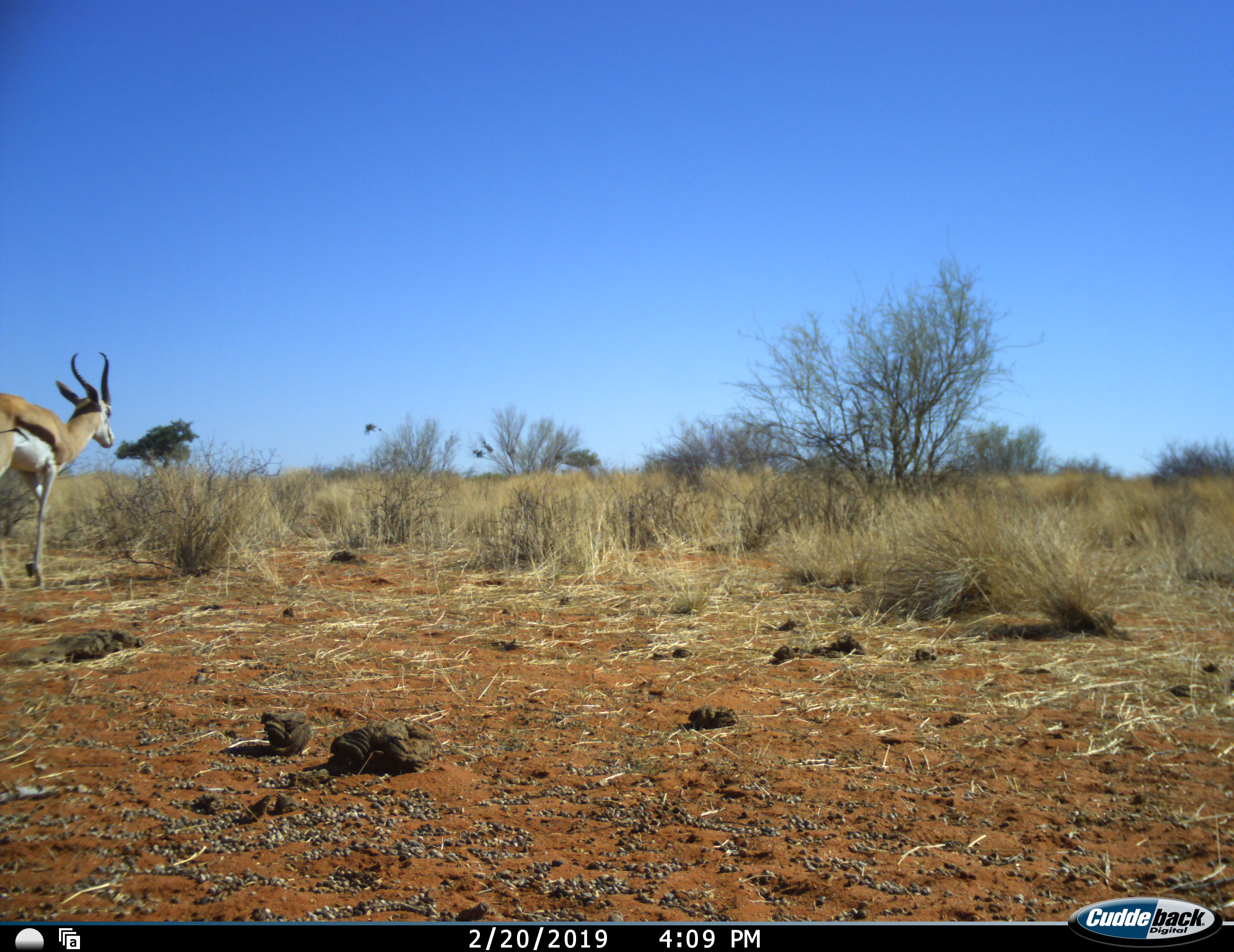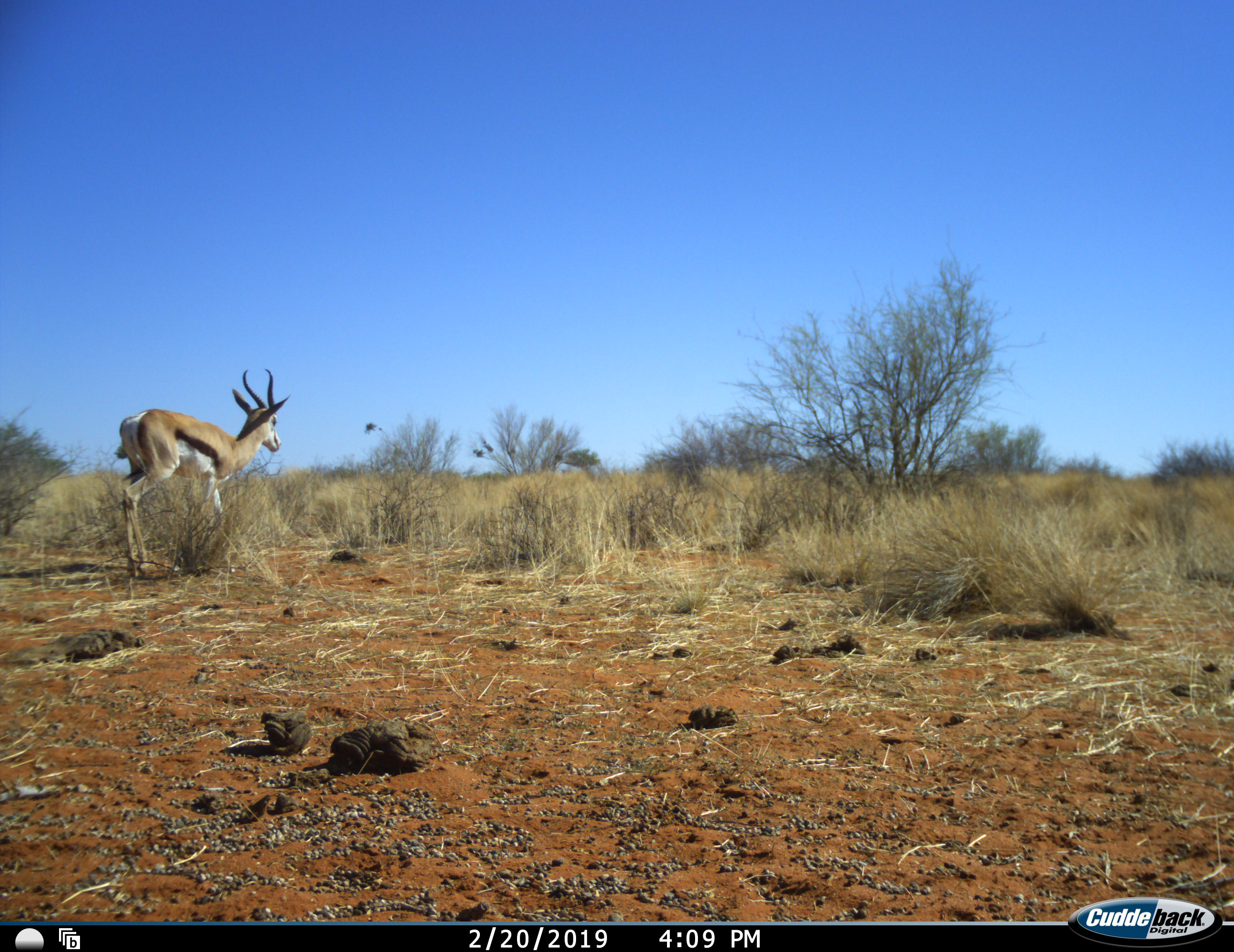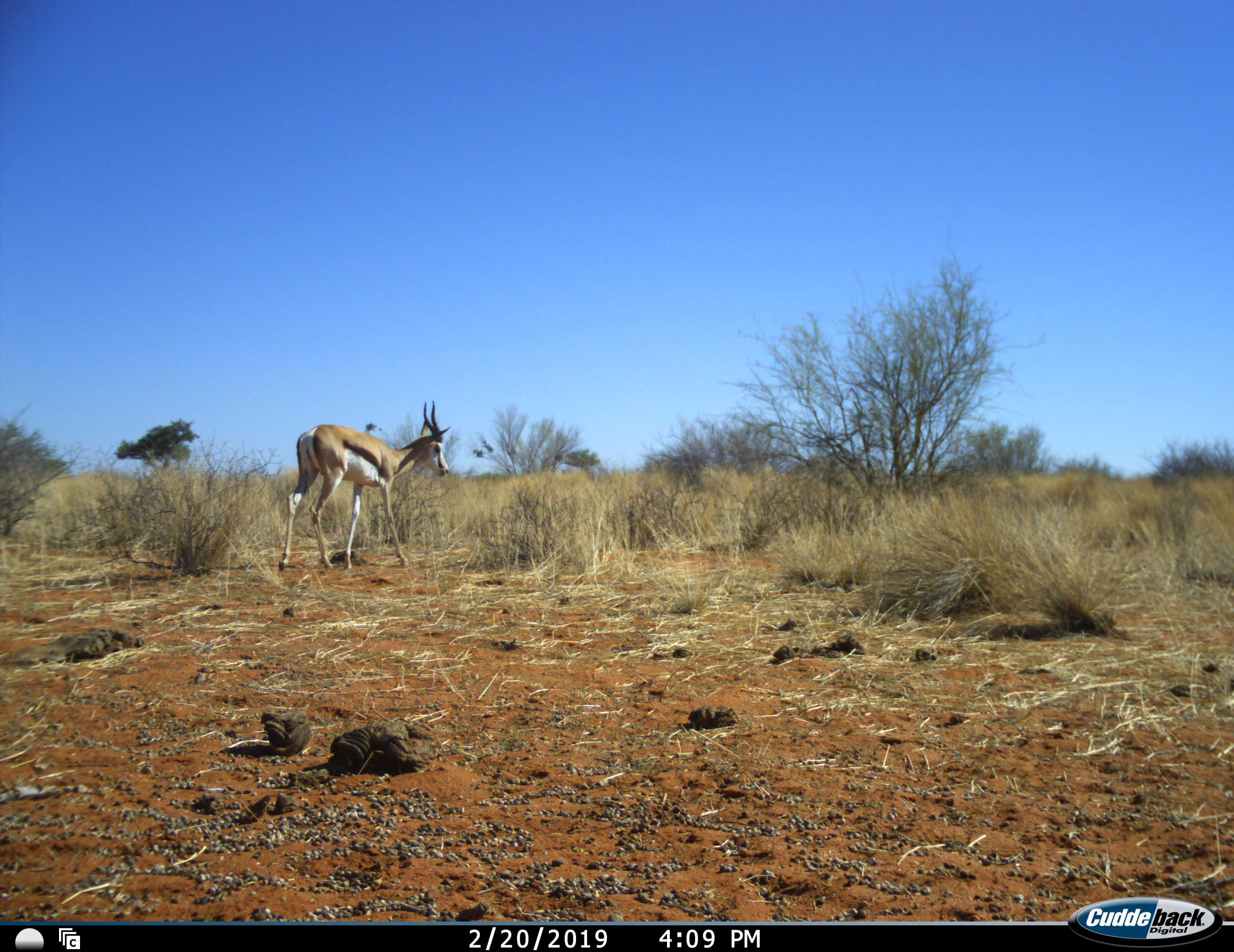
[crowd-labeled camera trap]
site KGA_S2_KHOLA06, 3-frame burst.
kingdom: Animalia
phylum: Chordata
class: Mammalia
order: Artiodactyla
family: Bovidae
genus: Antidorcas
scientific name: Antidorcas marsupialis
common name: springbok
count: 1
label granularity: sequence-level